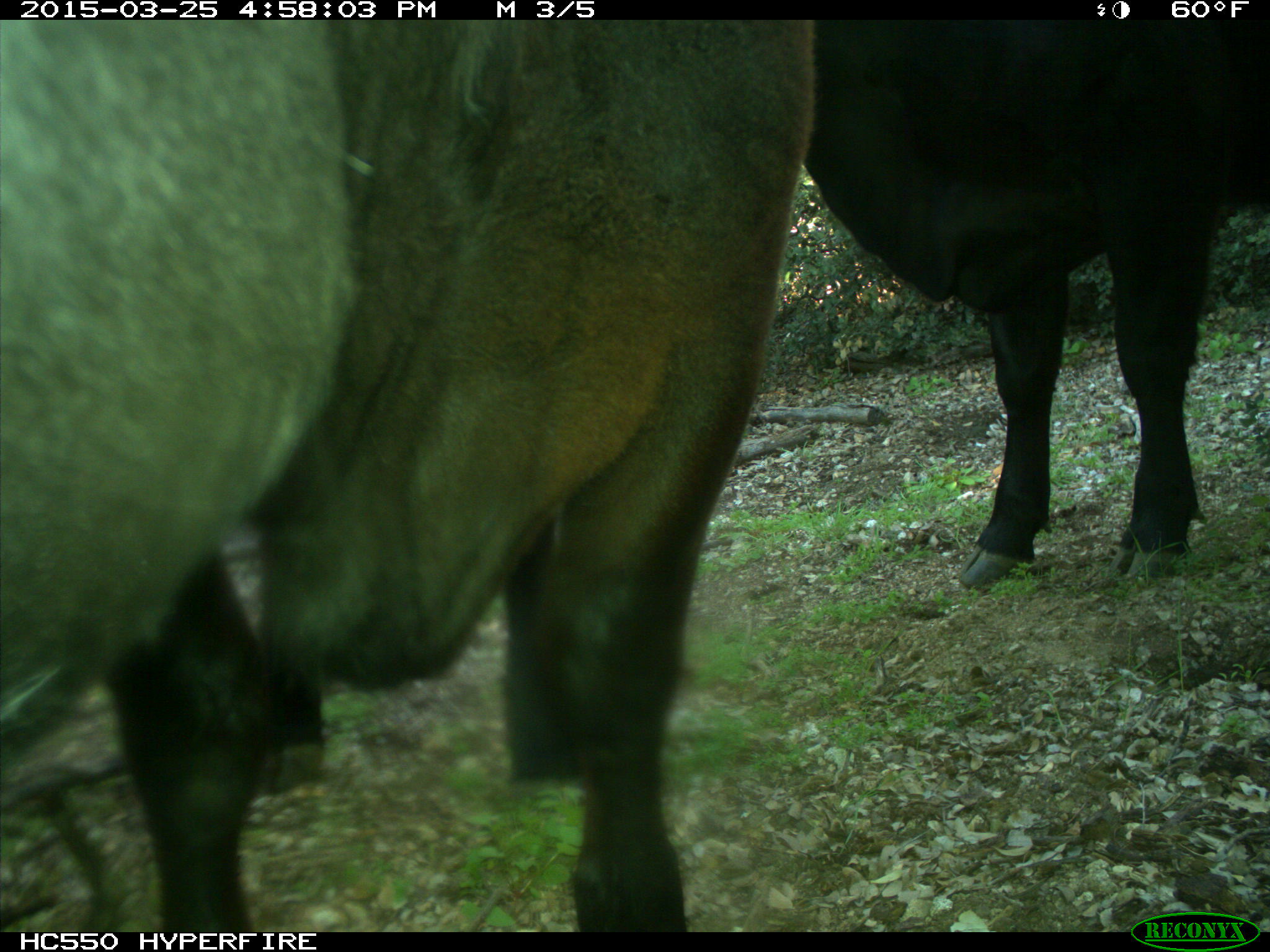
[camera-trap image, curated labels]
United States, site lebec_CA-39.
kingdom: Animalia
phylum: Chordata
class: Mammalia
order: Artiodactyla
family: Bovidae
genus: Bos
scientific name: Bos taurus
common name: domestic cow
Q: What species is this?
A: Bos taurus (domestic cow).